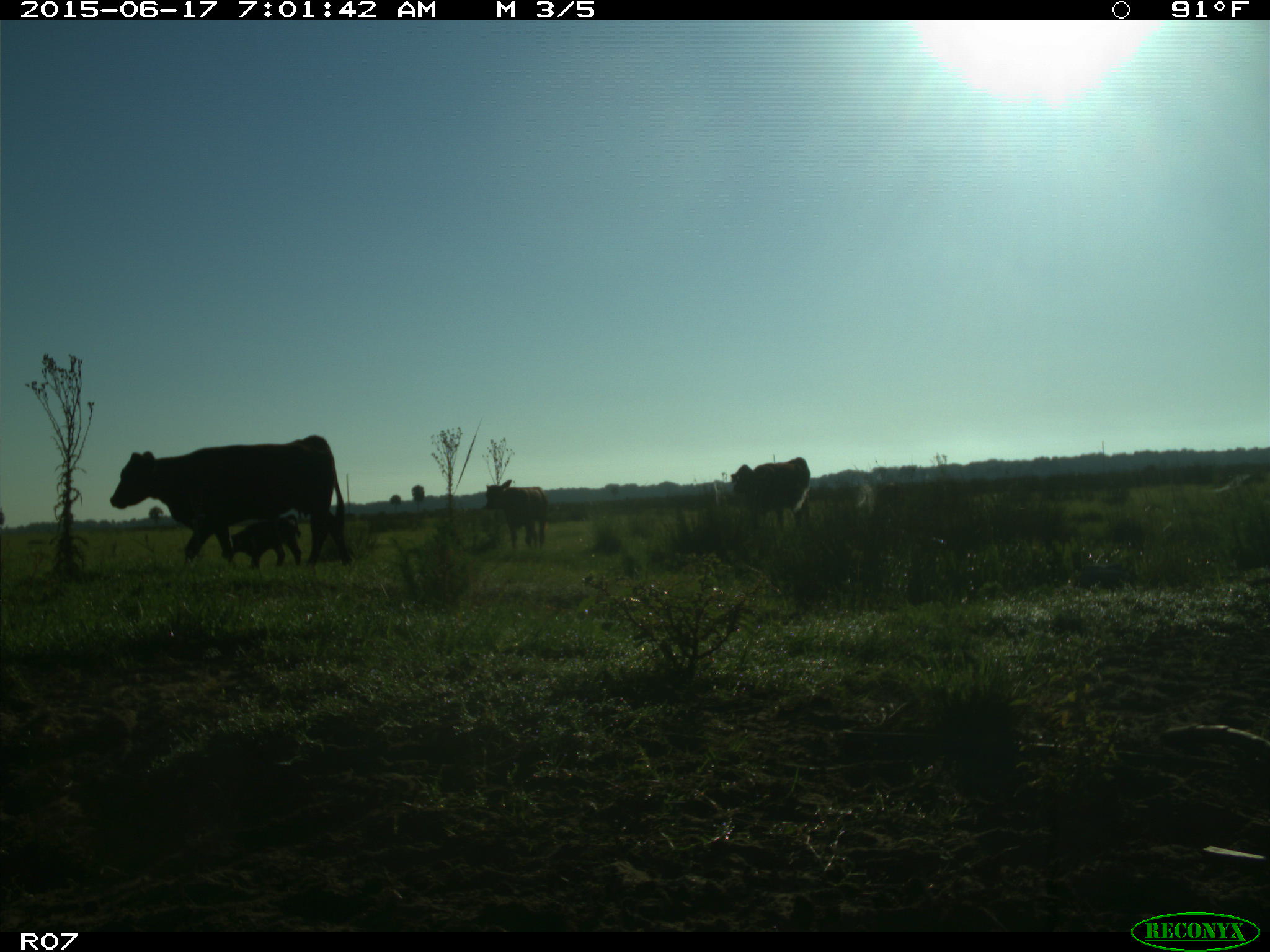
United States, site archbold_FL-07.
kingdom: Animalia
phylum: Chordata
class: Mammalia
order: Artiodactyla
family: Bovidae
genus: Bos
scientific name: Bos taurus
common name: domestic cow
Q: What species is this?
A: Bos taurus (domestic cow).